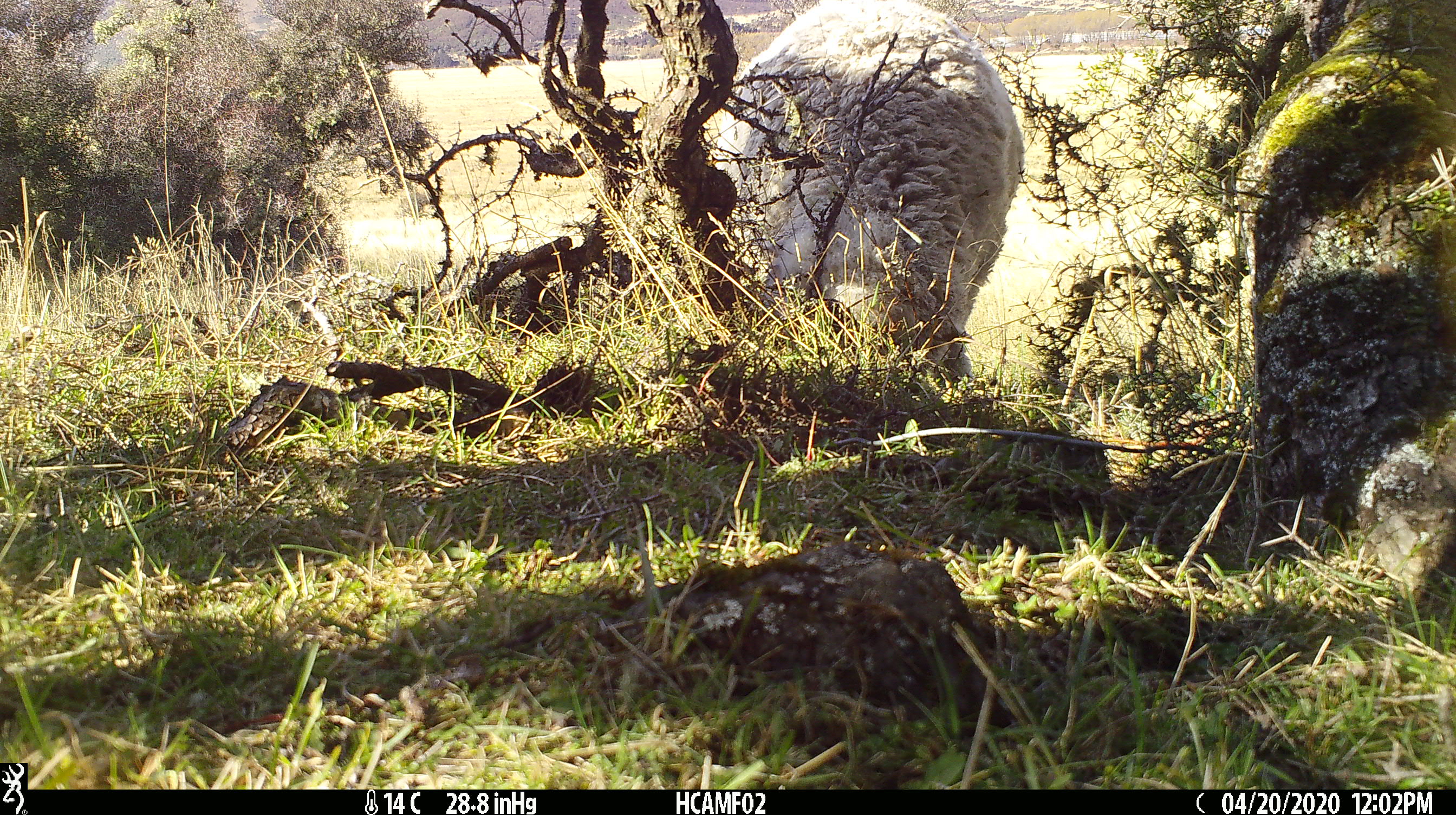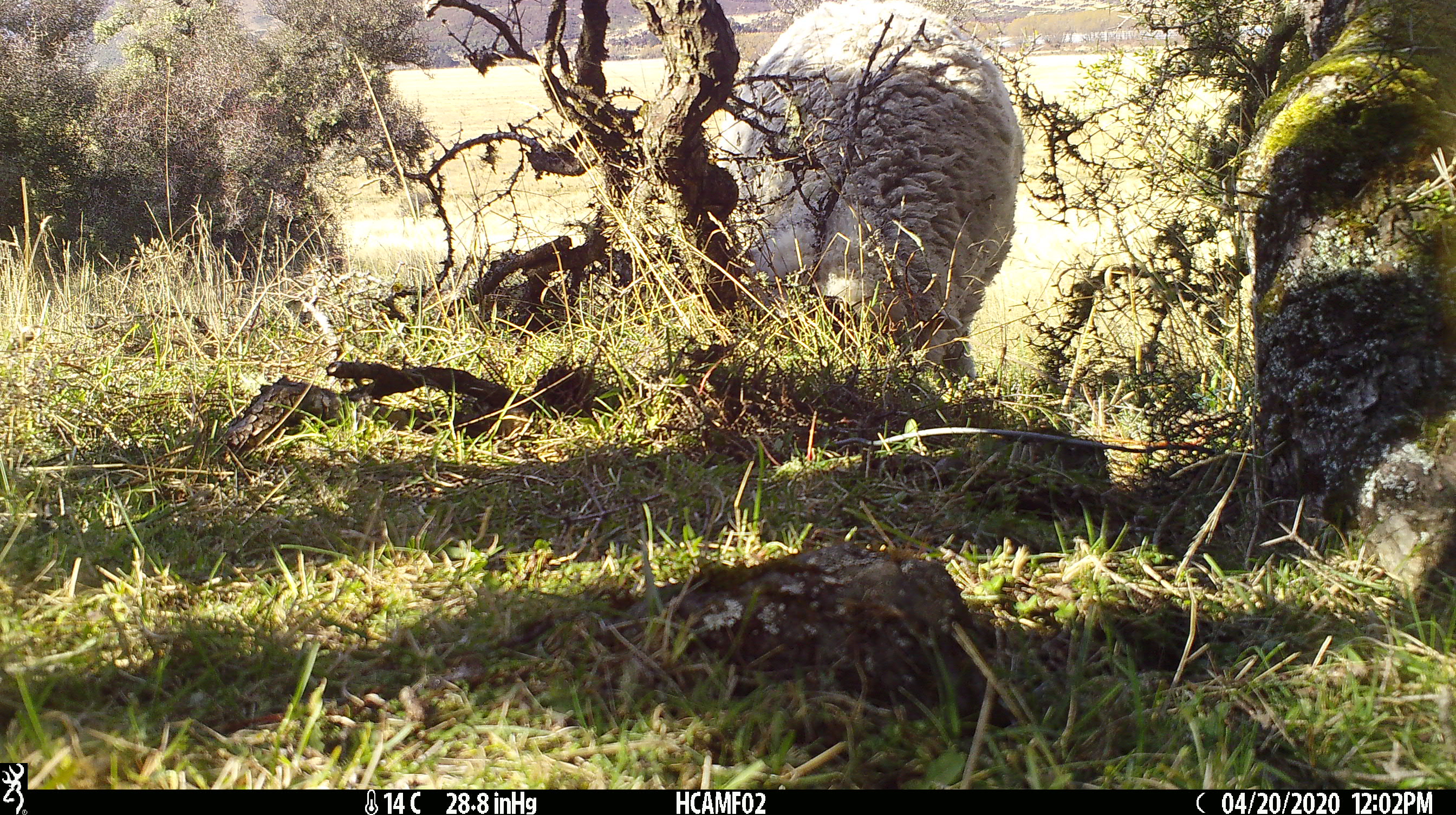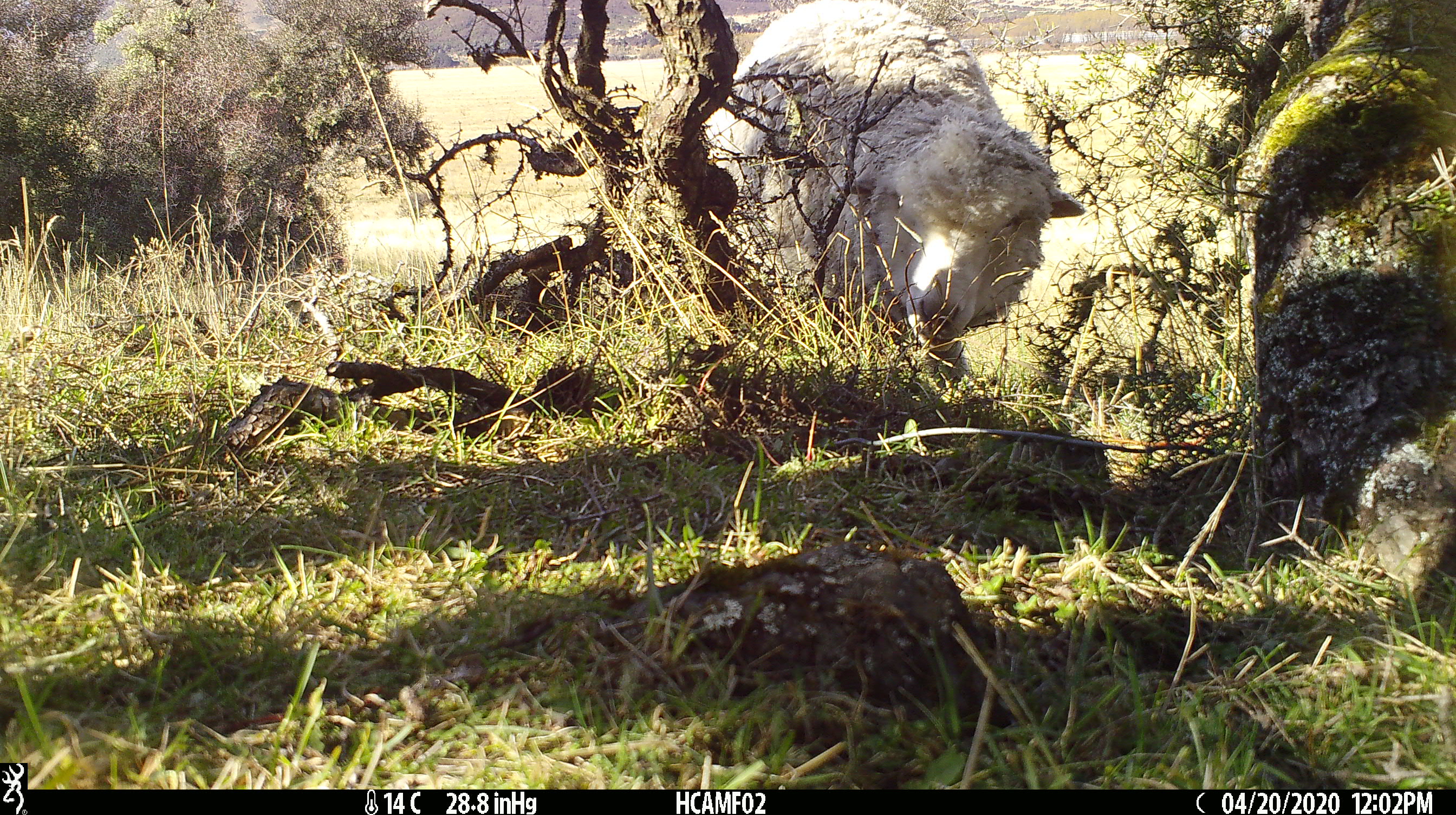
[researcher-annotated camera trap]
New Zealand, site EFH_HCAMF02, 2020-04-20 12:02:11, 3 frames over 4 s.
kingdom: Animalia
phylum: Chordata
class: Mammalia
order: Artiodactyla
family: Bovidae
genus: Ovis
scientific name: Ovis aries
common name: domestic sheep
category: sheep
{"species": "sheep (domestic sheep) (Ovis aries)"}